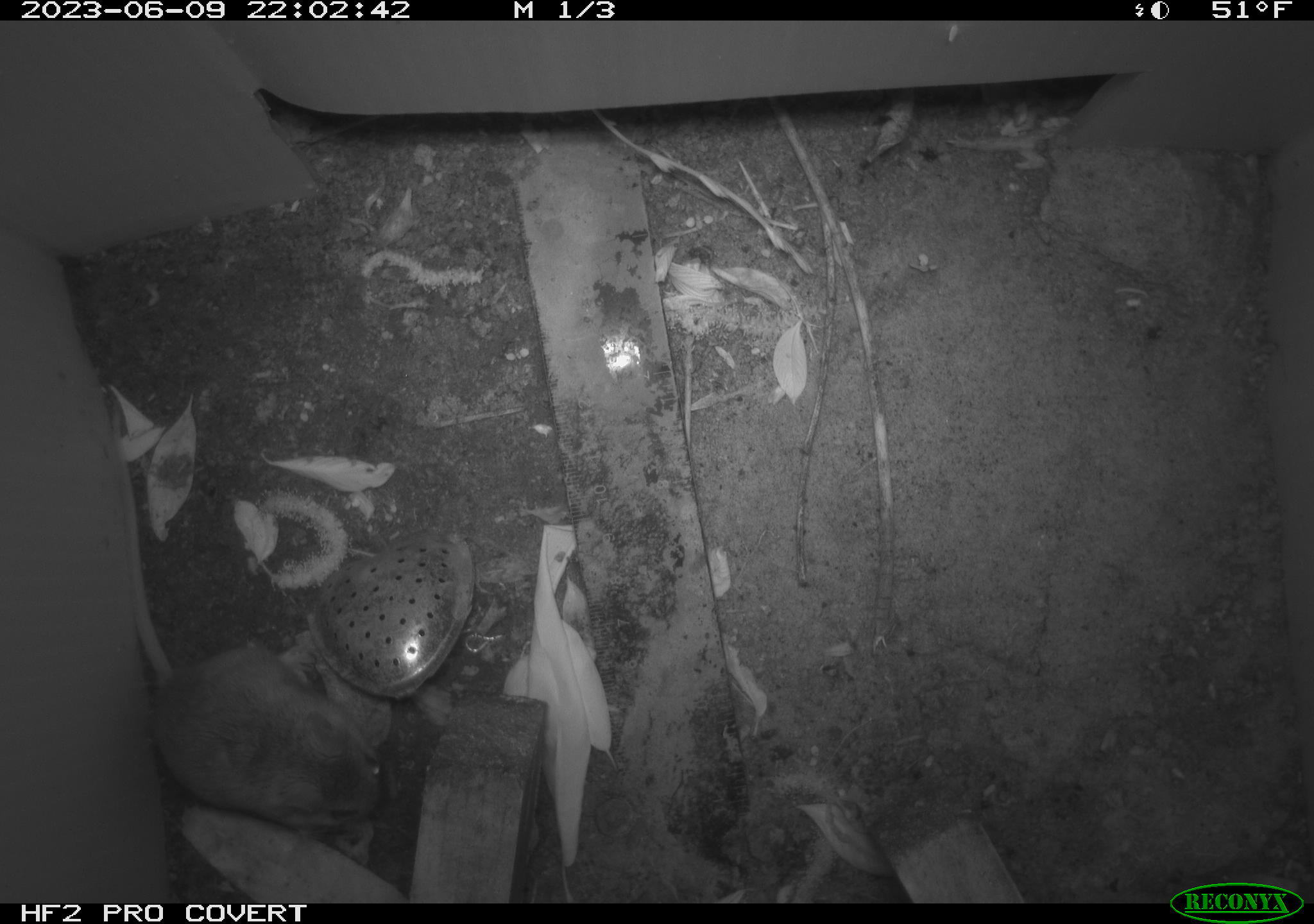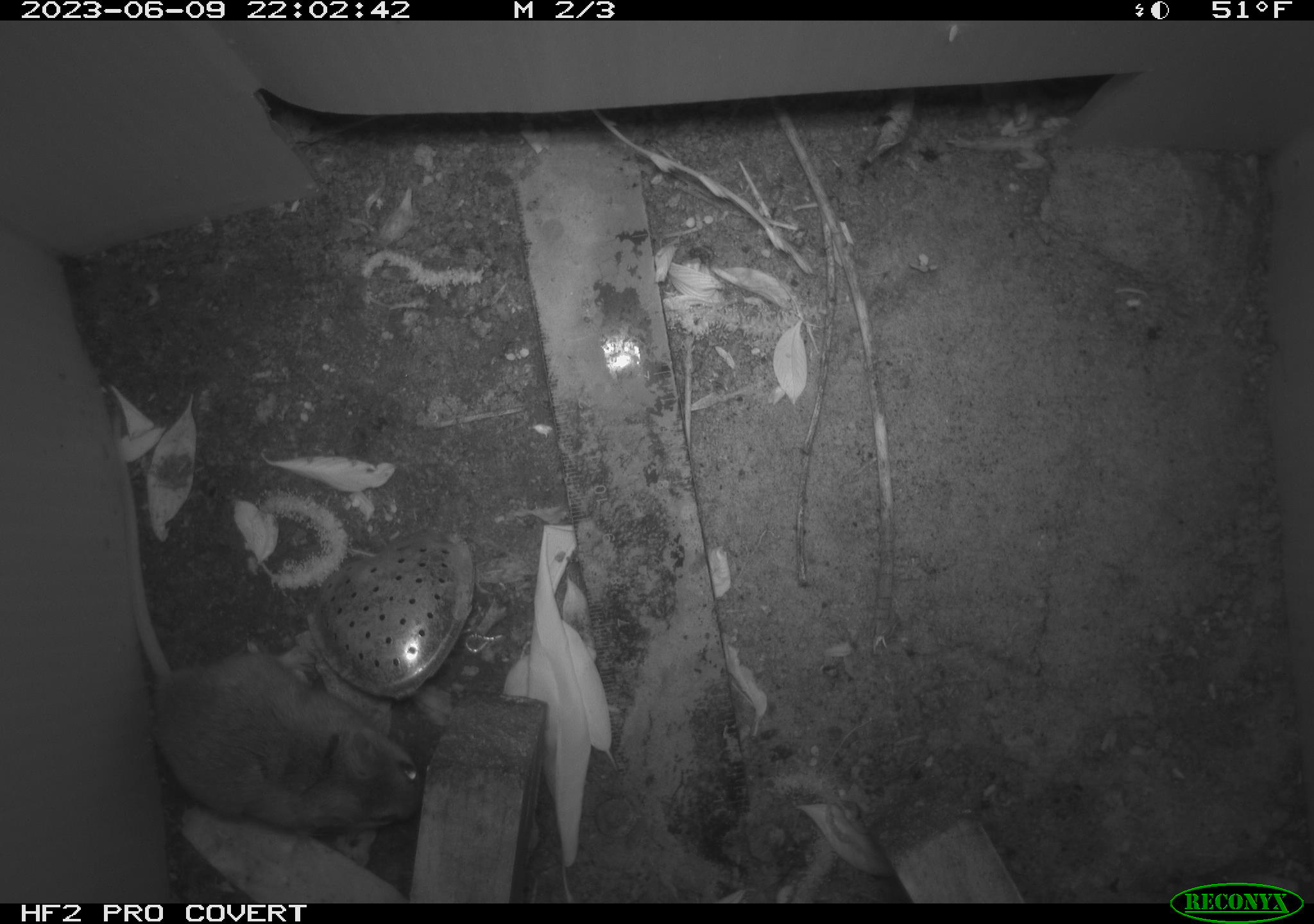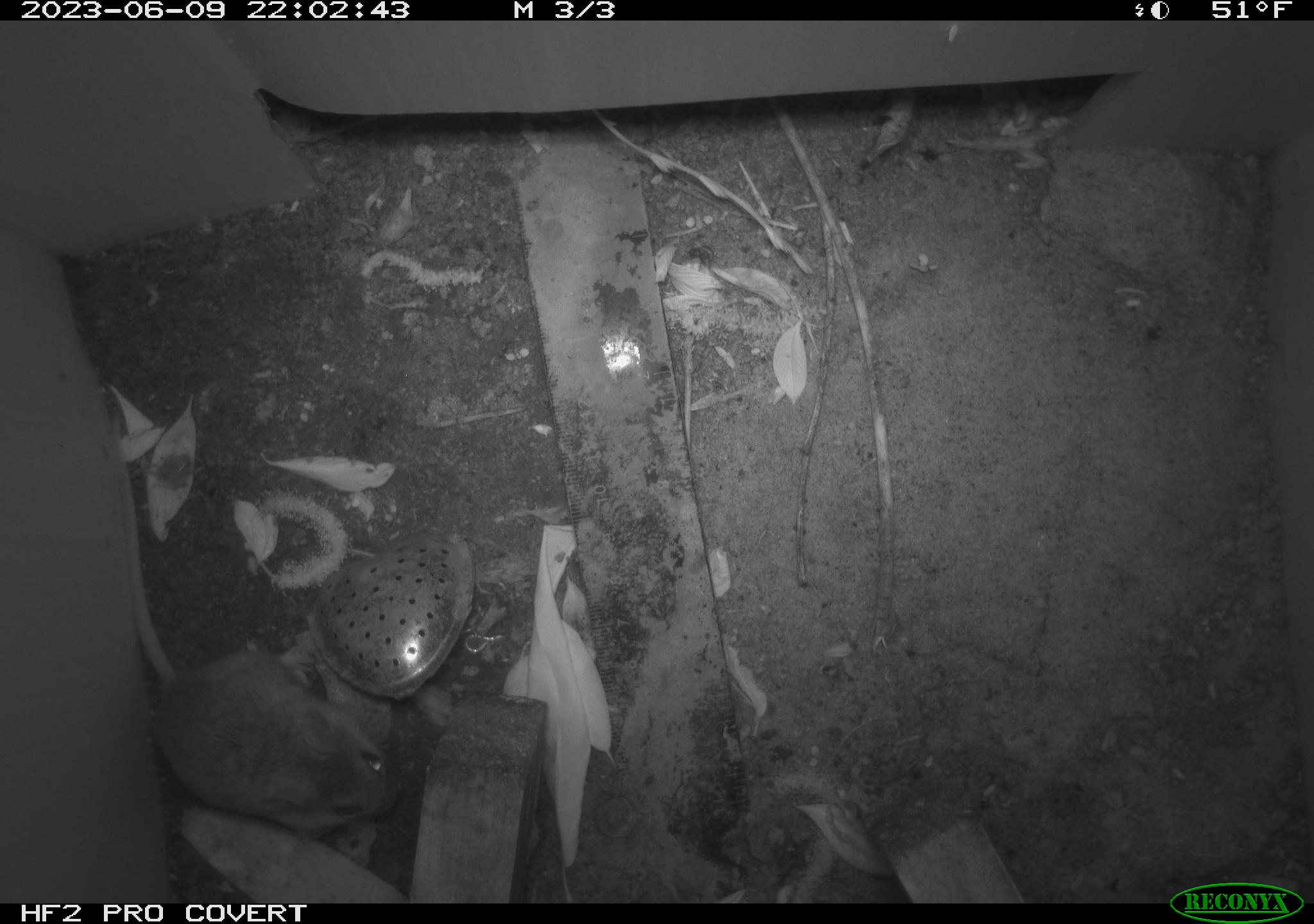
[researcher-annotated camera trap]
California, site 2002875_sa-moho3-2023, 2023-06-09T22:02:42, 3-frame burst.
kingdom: Animalia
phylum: Chordata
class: Mammalia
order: Rodentia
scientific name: Rodentia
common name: mouse species